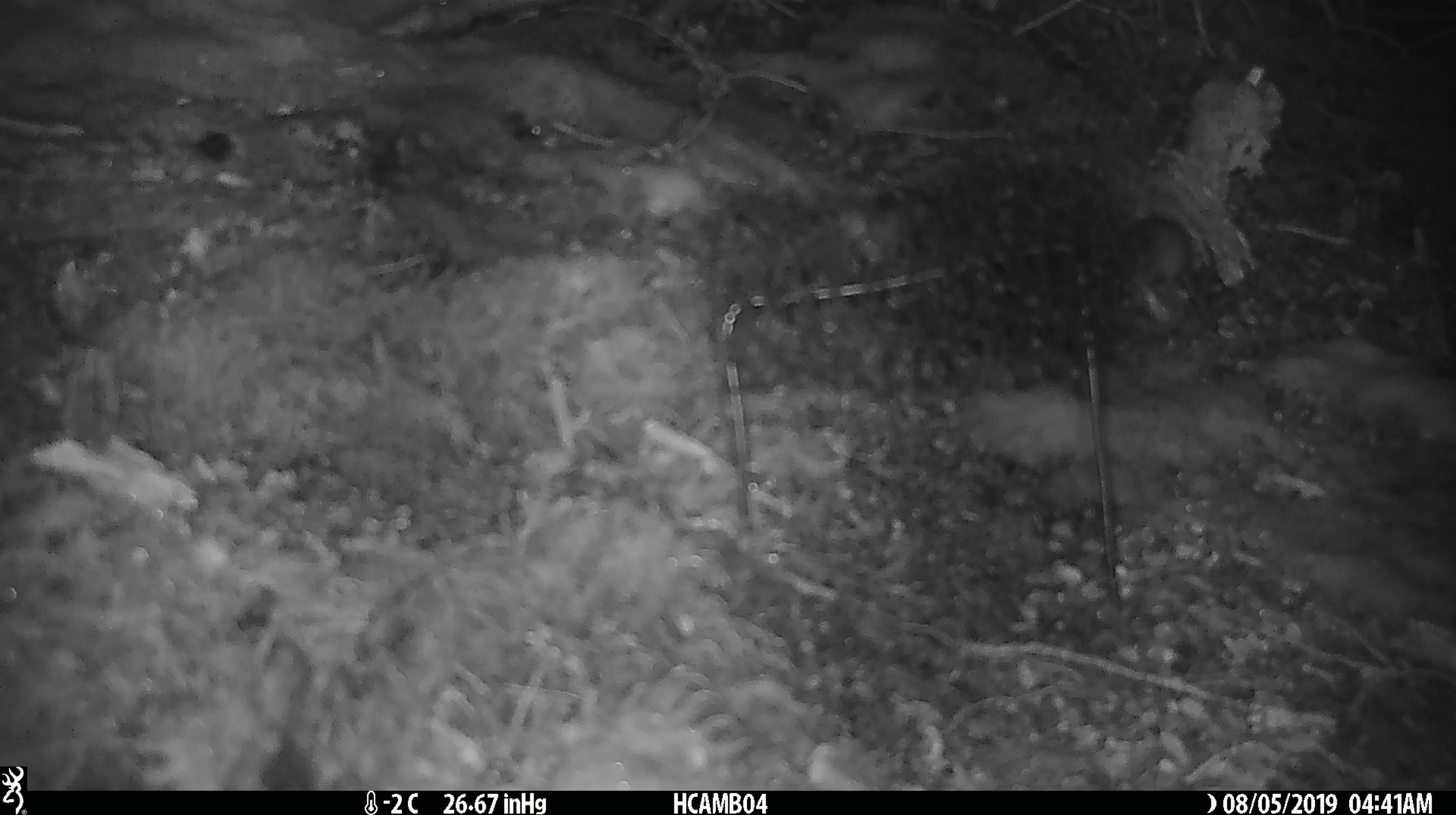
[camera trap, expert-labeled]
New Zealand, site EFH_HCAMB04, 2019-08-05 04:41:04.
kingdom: Animalia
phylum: Chordata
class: Mammalia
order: Rodentia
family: Muridae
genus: Mus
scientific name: Mus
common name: mouse